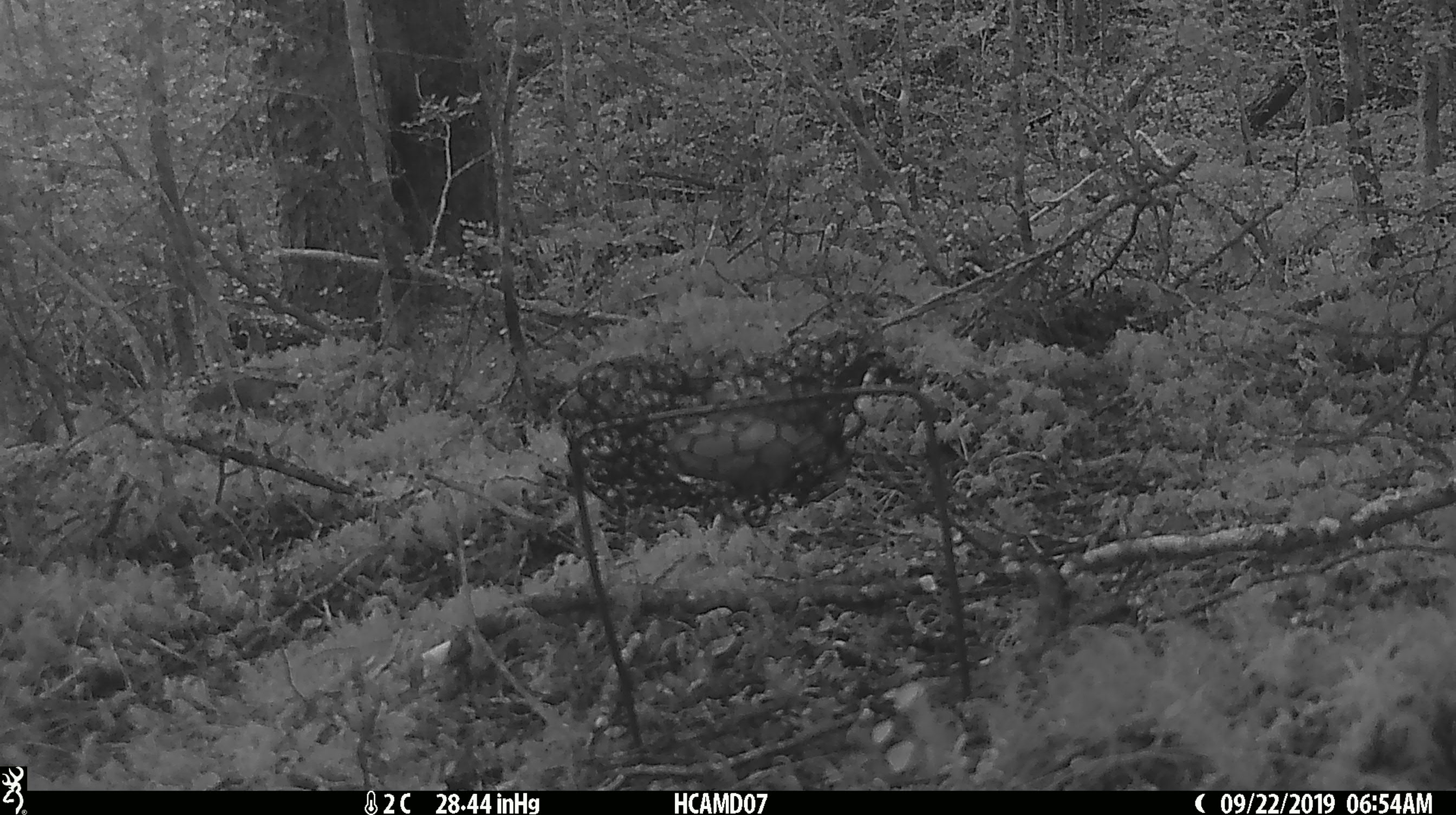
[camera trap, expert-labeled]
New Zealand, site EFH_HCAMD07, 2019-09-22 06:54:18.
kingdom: Animalia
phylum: Chordata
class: Mammalia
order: Rodentia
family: Muridae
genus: Mus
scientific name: Mus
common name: mouse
Mouse (Mus).